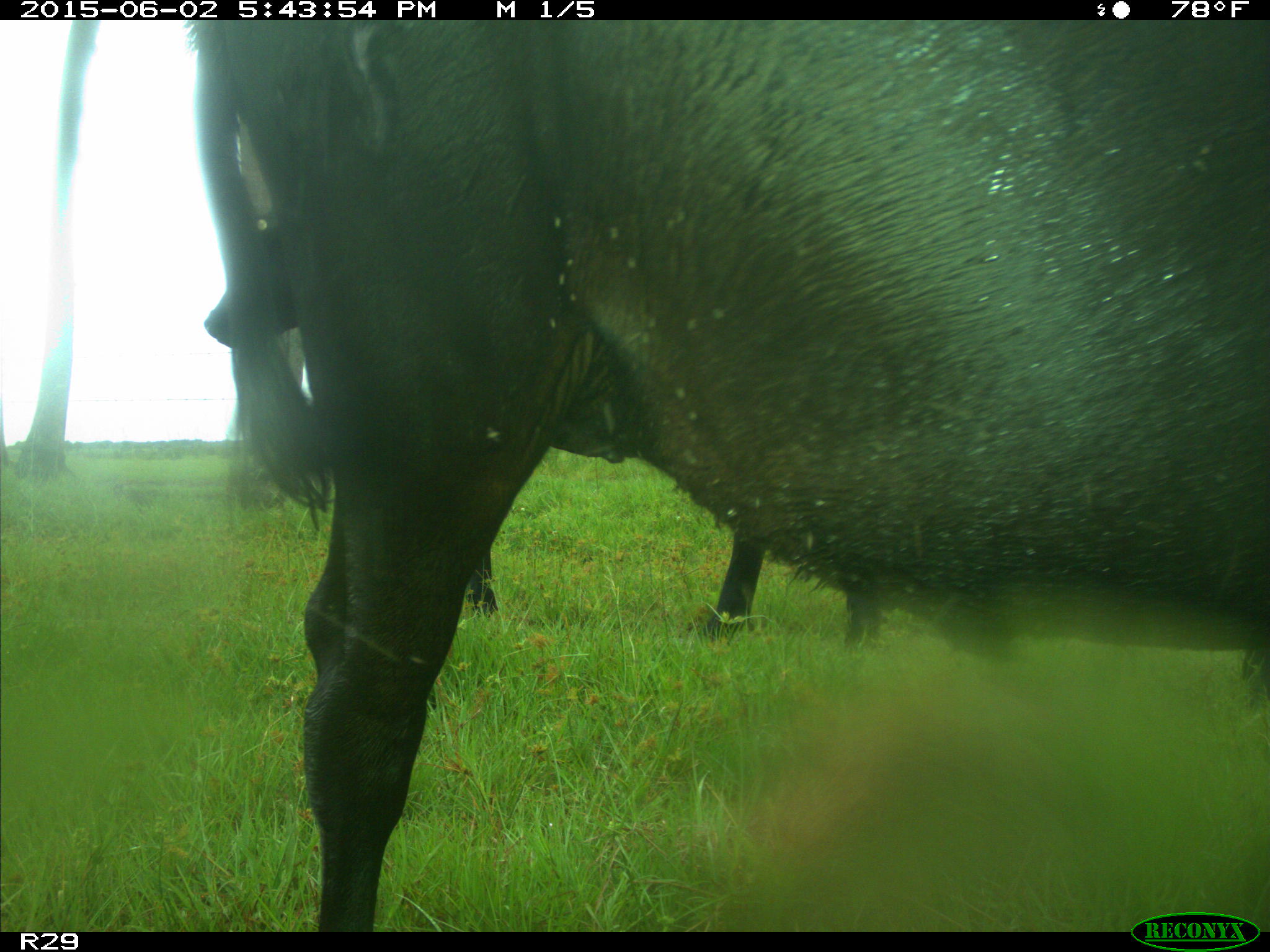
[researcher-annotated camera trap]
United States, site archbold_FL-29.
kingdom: Animalia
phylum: Chordata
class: Mammalia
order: Artiodactyla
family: Bovidae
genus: Bos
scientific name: Bos taurus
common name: domestic cow